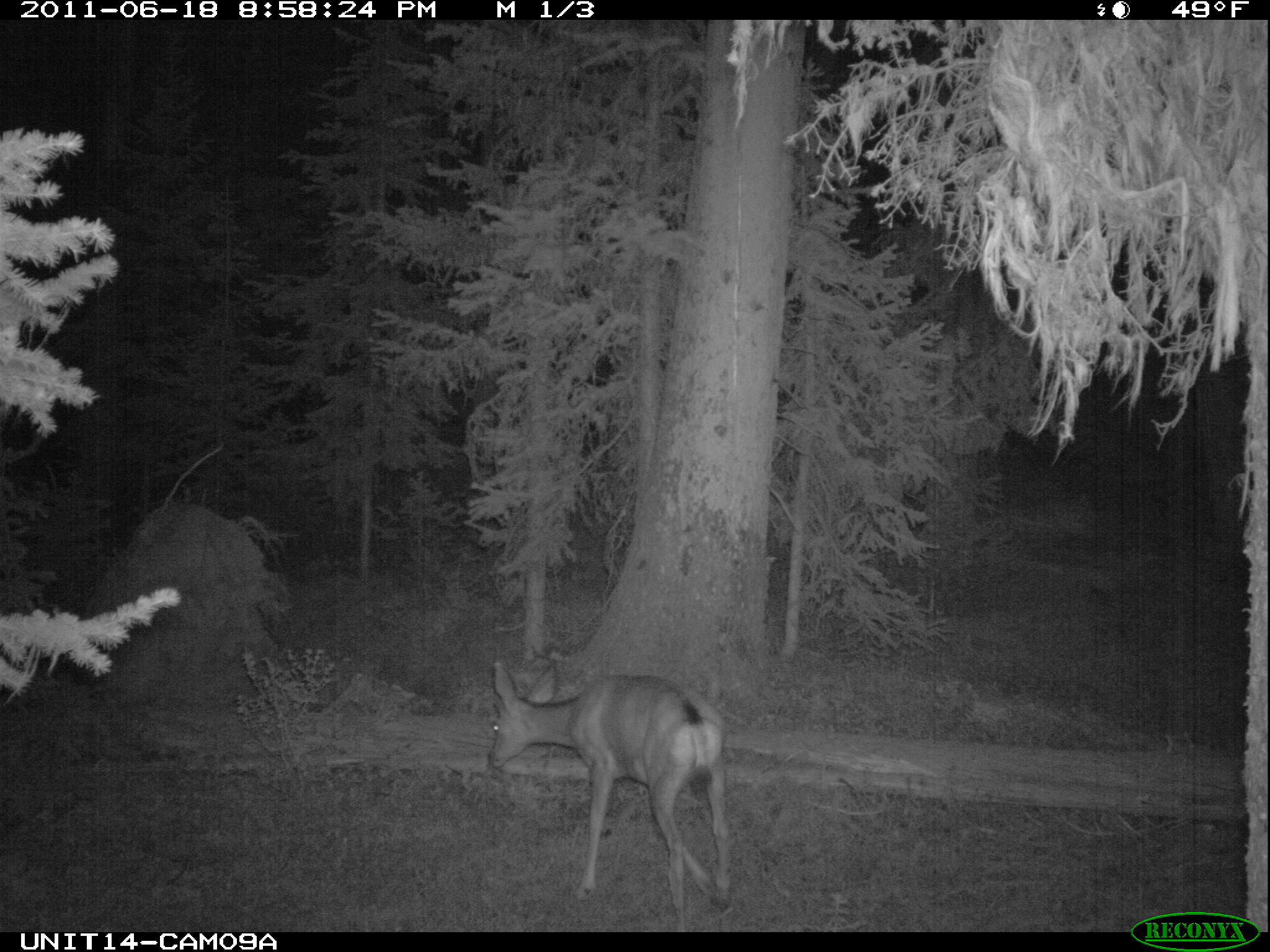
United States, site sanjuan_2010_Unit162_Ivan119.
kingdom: Animalia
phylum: Chordata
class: Mammalia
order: Artiodactyla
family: Cervidae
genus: Odocoileus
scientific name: Odocoileus hemionus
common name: mule deer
Odocoileus hemionus (mule deer).